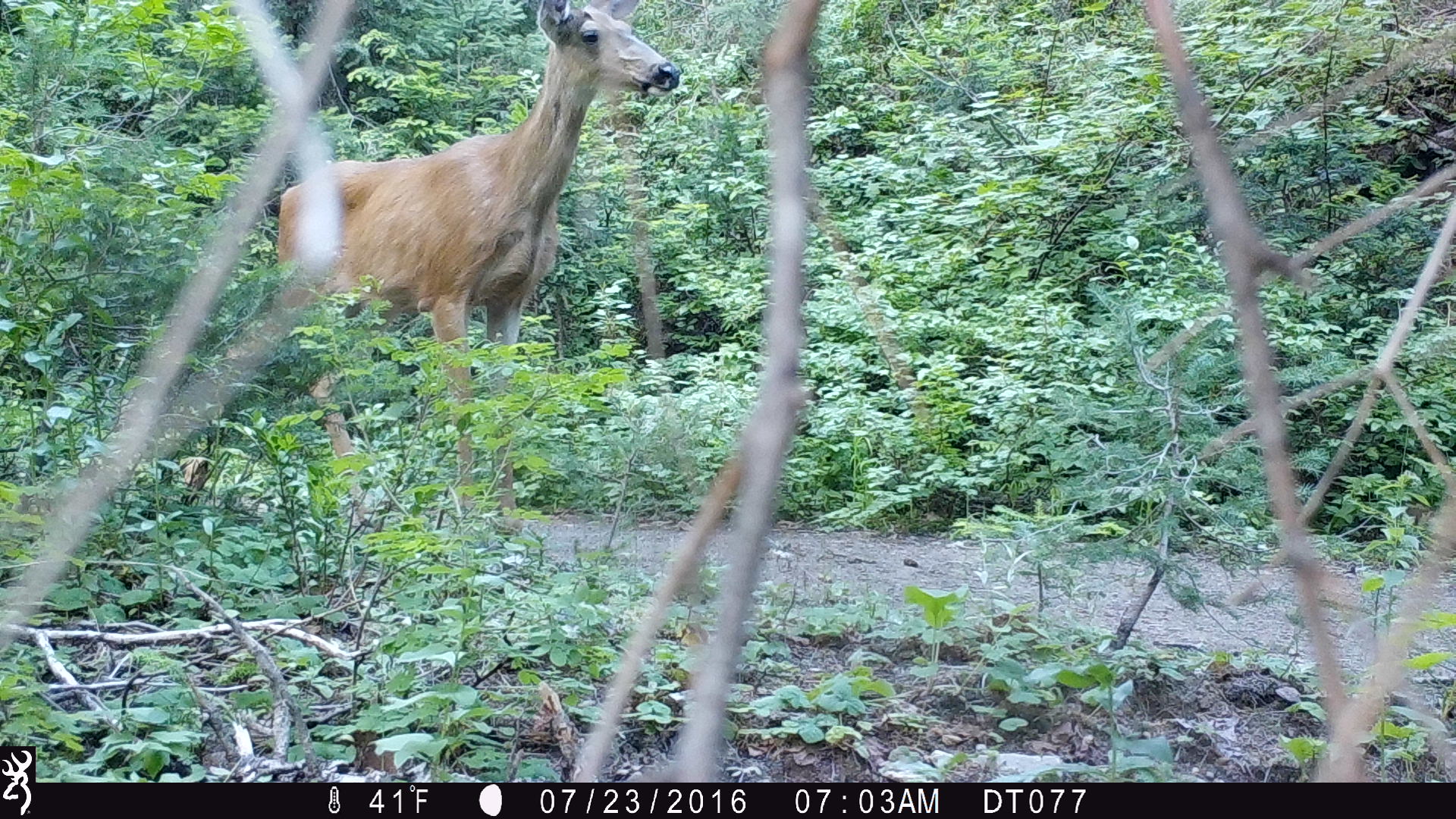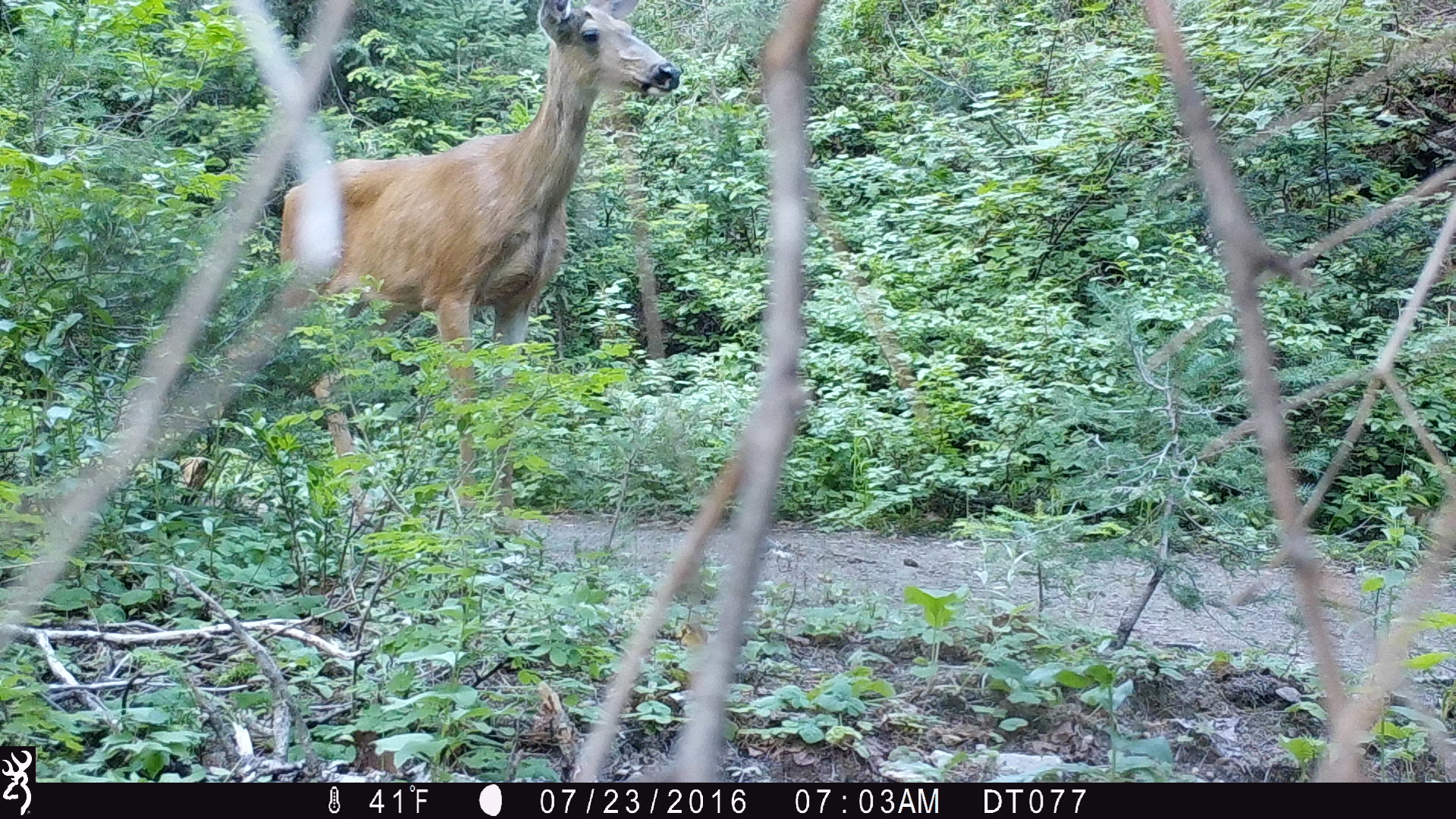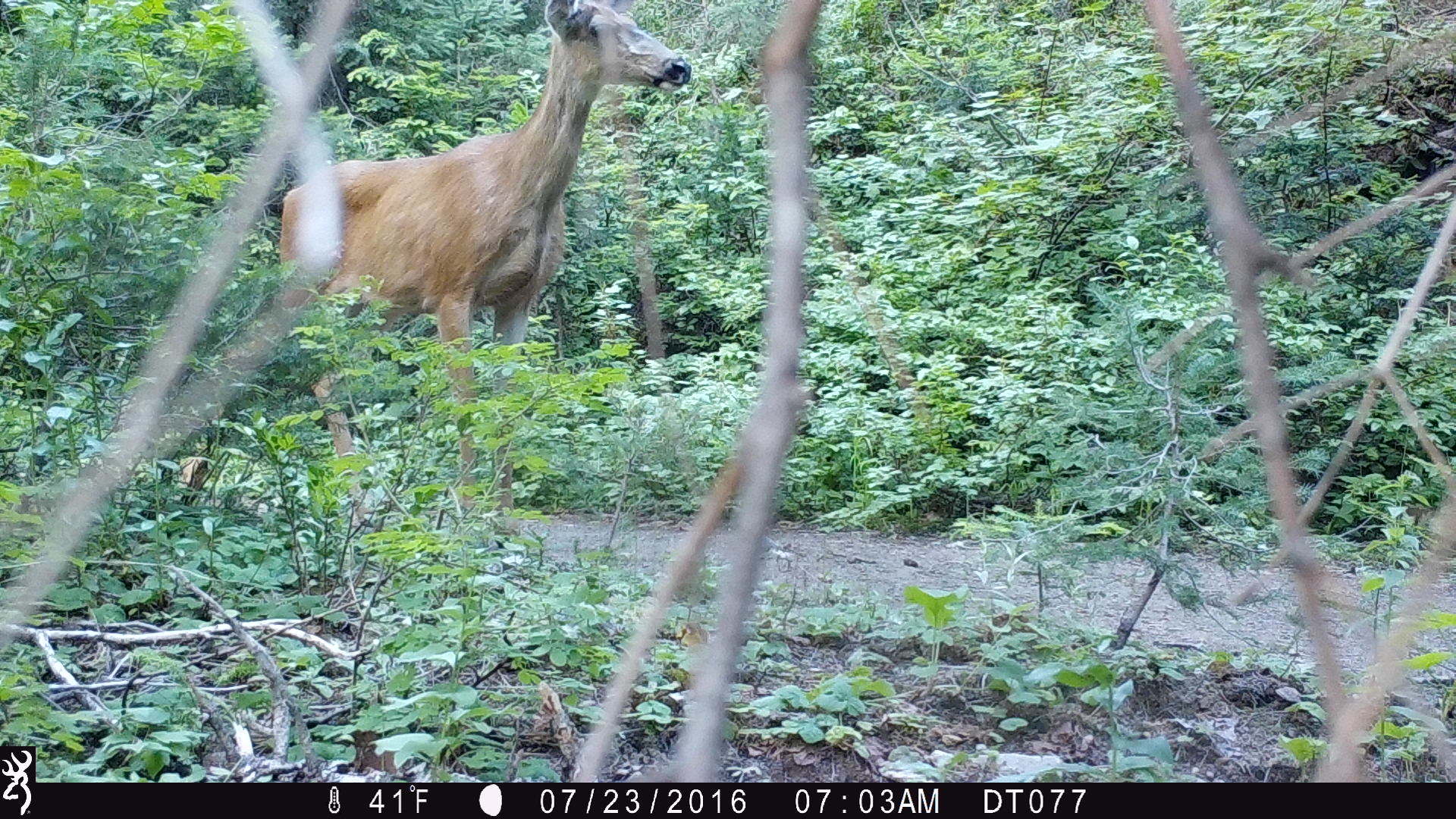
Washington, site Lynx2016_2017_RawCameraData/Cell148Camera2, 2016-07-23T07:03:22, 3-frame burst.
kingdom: Animalia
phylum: Chordata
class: Mammalia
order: Artiodactyla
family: Cervidae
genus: Odocoileus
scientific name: Odocoileus hemionus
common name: mule deer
Odocoileus hemionus (mule deer). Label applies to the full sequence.